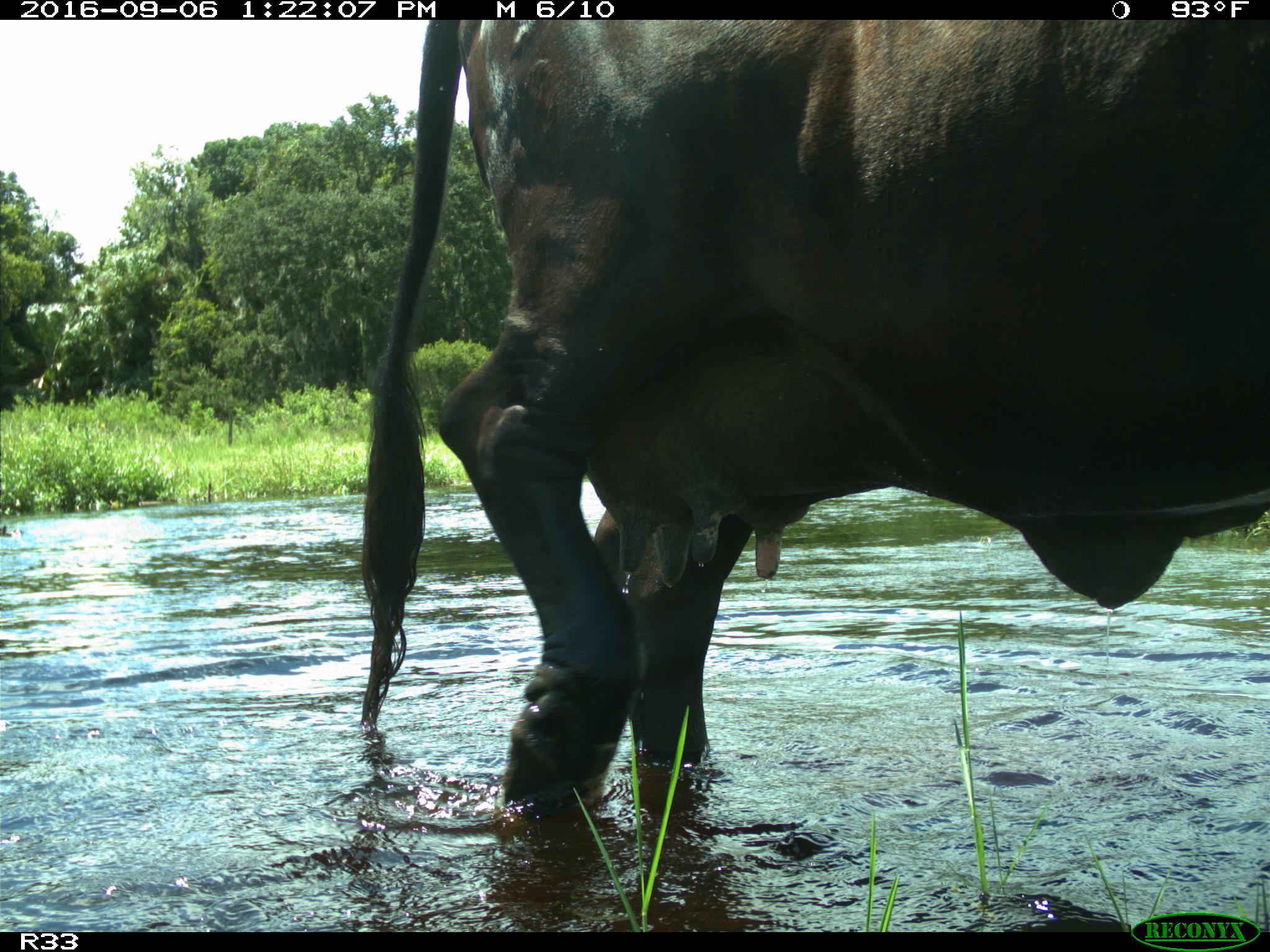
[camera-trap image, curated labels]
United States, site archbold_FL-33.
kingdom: Animalia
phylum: Chordata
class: Mammalia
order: Artiodactyla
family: Bovidae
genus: Bos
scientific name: Bos taurus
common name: domestic cow